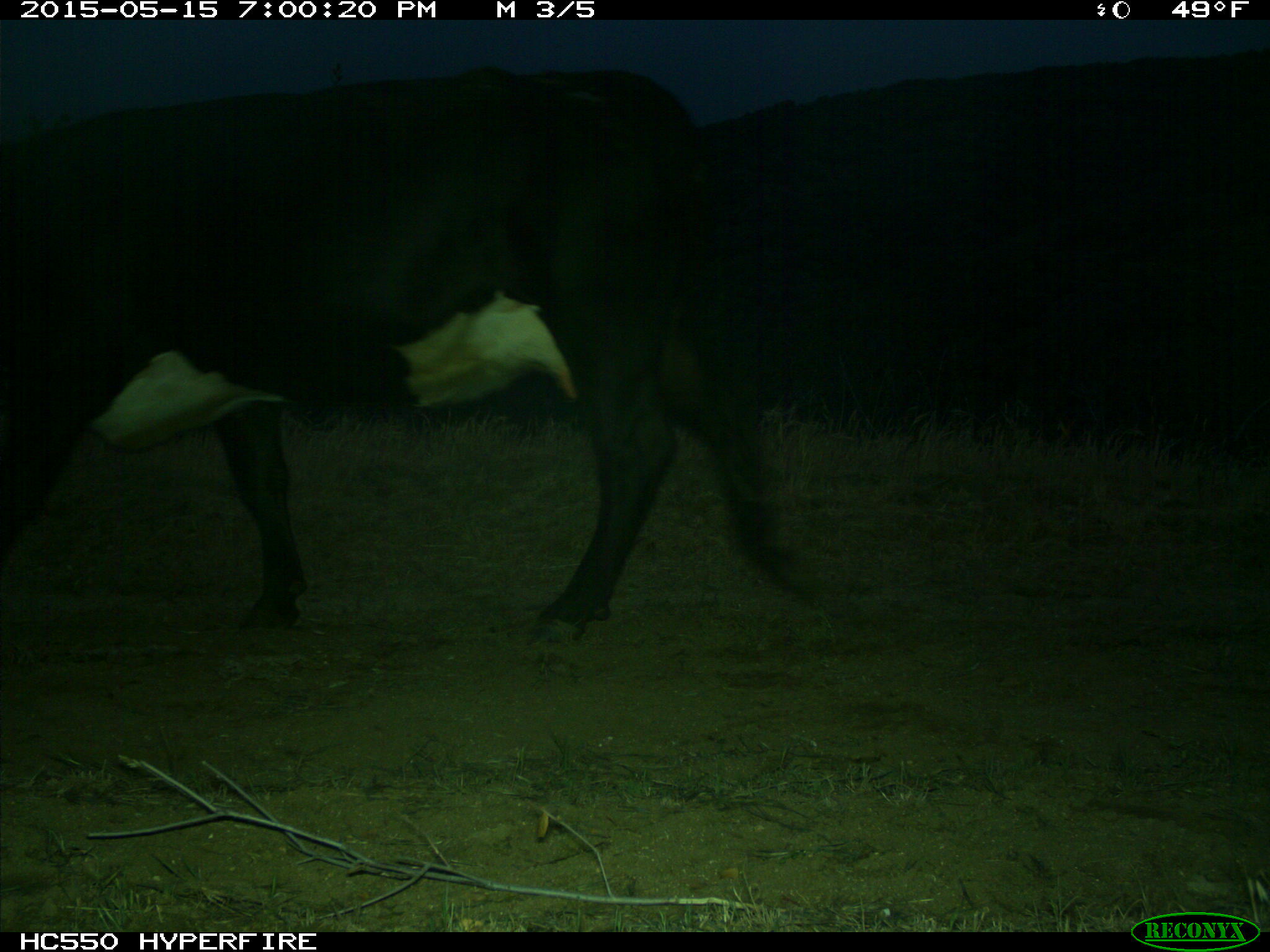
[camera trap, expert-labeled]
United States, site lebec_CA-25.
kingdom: Animalia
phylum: Chordata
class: Mammalia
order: Artiodactyla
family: Bovidae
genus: Bos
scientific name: Bos taurus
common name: domestic cow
Bos taurus (domestic cow).